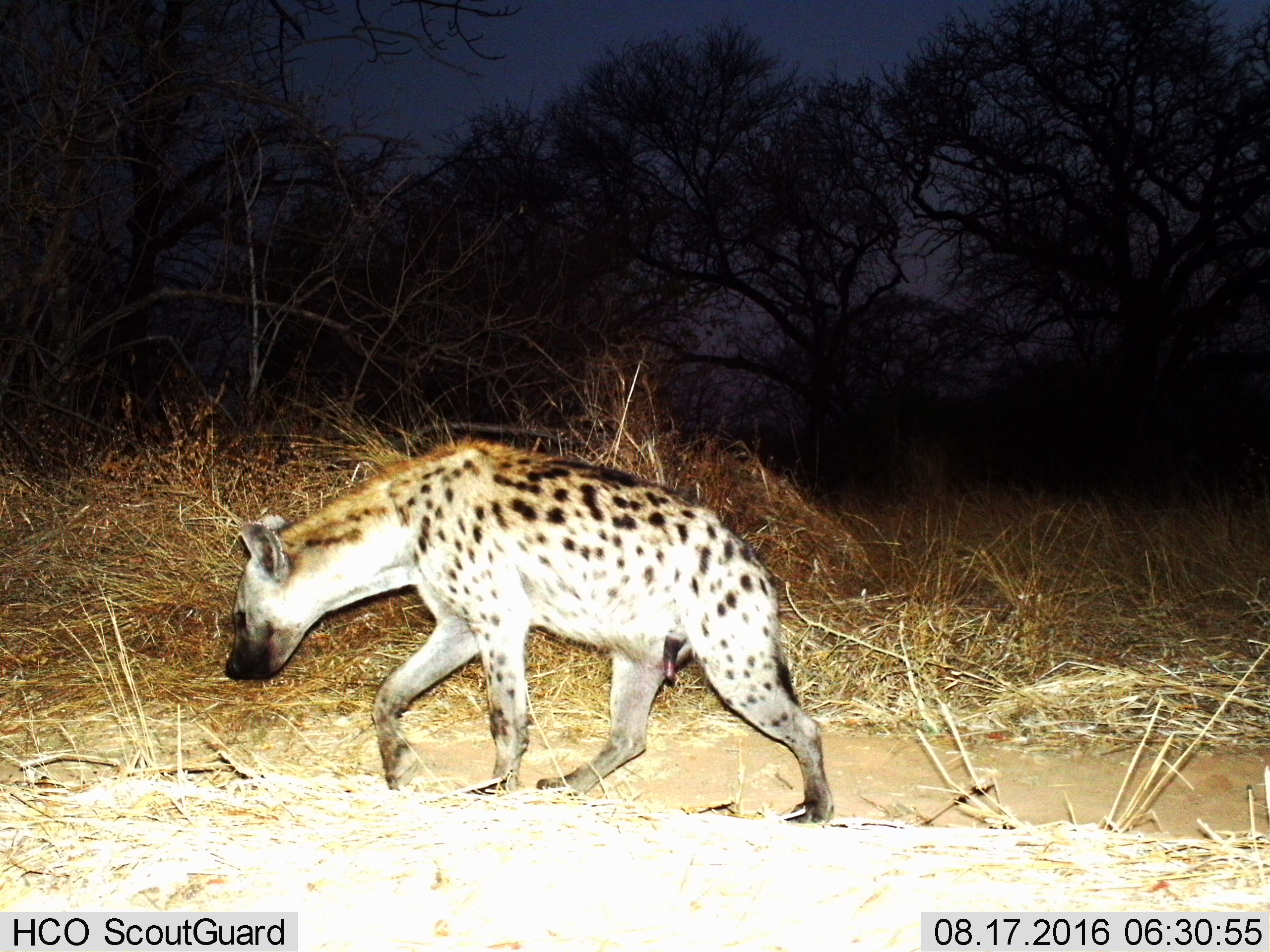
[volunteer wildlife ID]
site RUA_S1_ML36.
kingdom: Animalia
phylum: Chordata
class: Mammalia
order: Carnivora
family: Hyaenidae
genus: Crocuta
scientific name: Crocuta crocuta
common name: spotted hyena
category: hyenaspotted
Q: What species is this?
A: Hyenaspotted (spotted hyena) (Crocuta crocuta).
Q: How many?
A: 1.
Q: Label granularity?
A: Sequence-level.